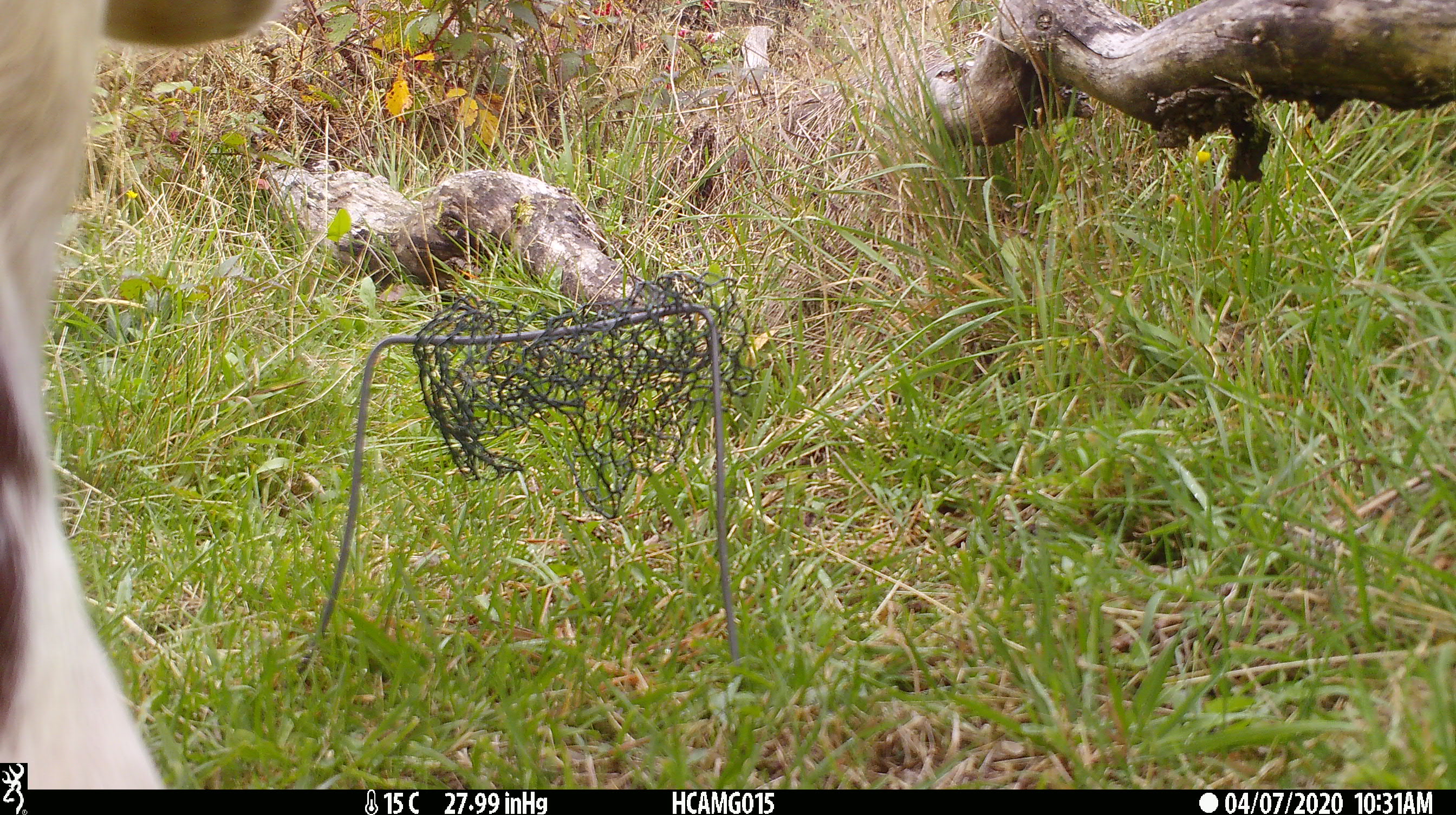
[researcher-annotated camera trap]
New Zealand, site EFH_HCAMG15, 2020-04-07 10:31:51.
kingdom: Animalia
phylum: Chordata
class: Mammalia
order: Artiodactyla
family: Bovidae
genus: Bos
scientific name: Bos taurus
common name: domestic cow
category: cow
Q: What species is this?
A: Cow (domestic cow) (Bos taurus).